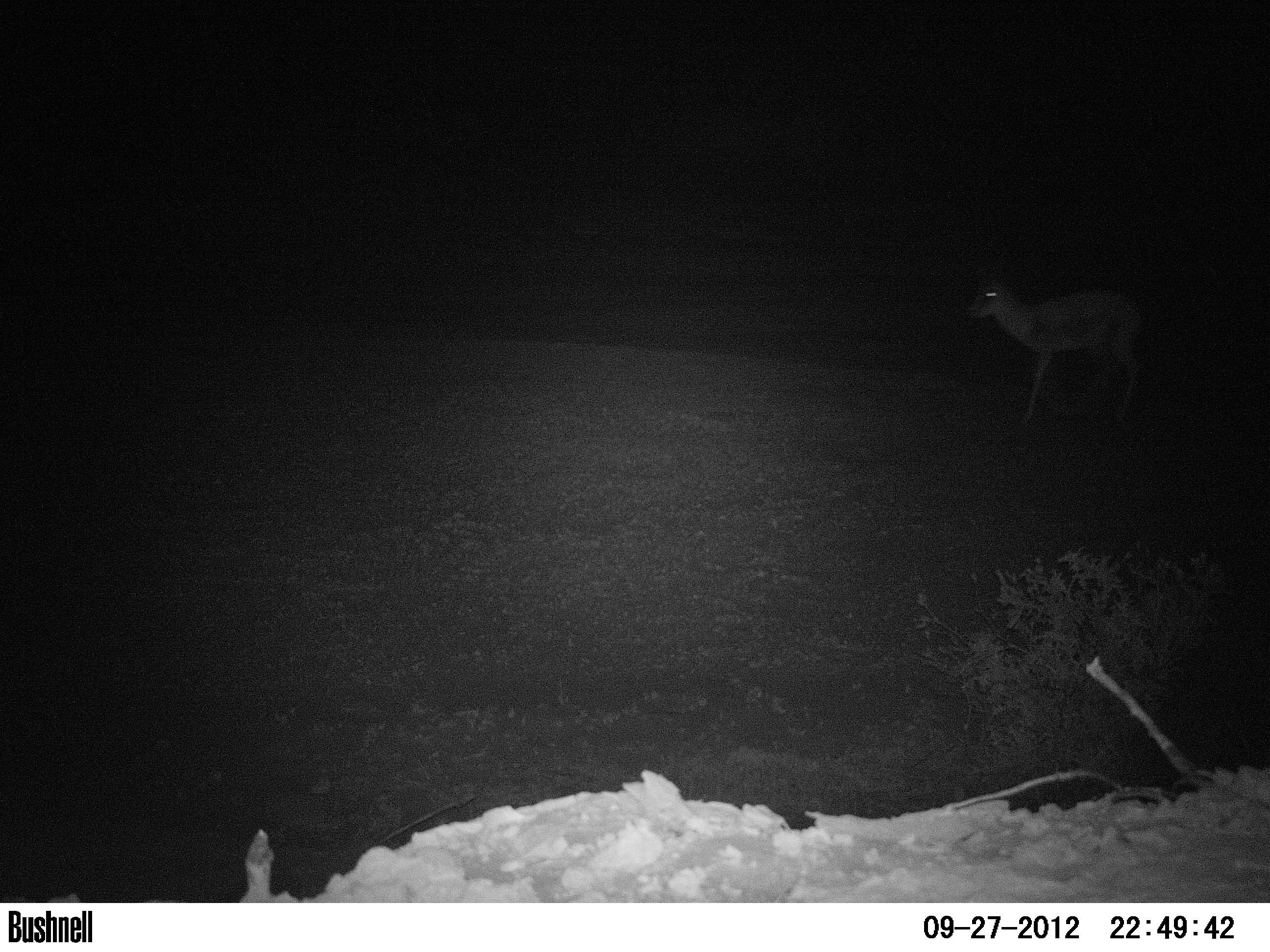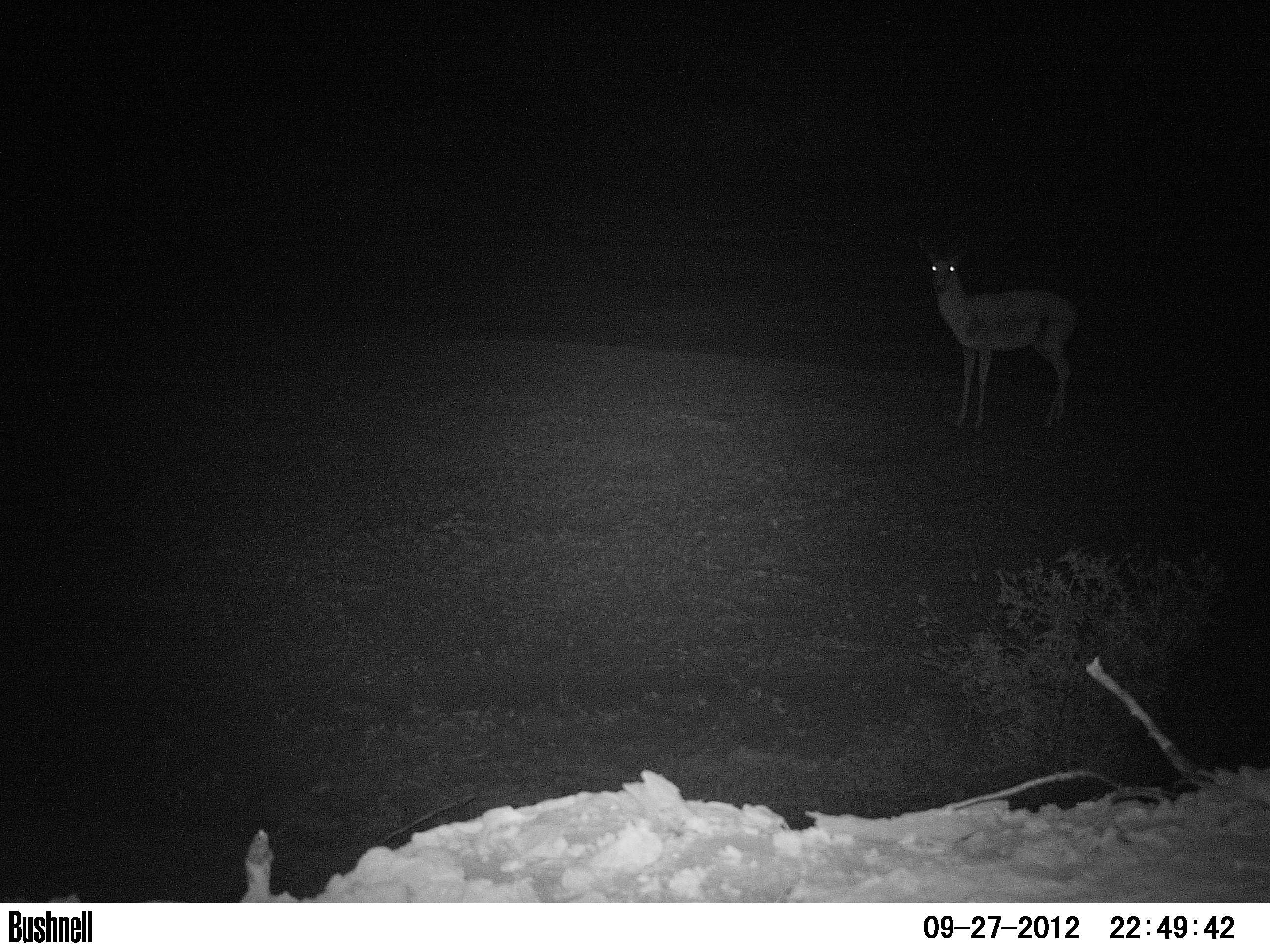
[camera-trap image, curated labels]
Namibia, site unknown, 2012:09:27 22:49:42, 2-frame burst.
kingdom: Animalia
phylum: Chordata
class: Mammalia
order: Artiodactyla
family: Bovidae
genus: Antidorcas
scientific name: Antidorcas marsupialis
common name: springbok